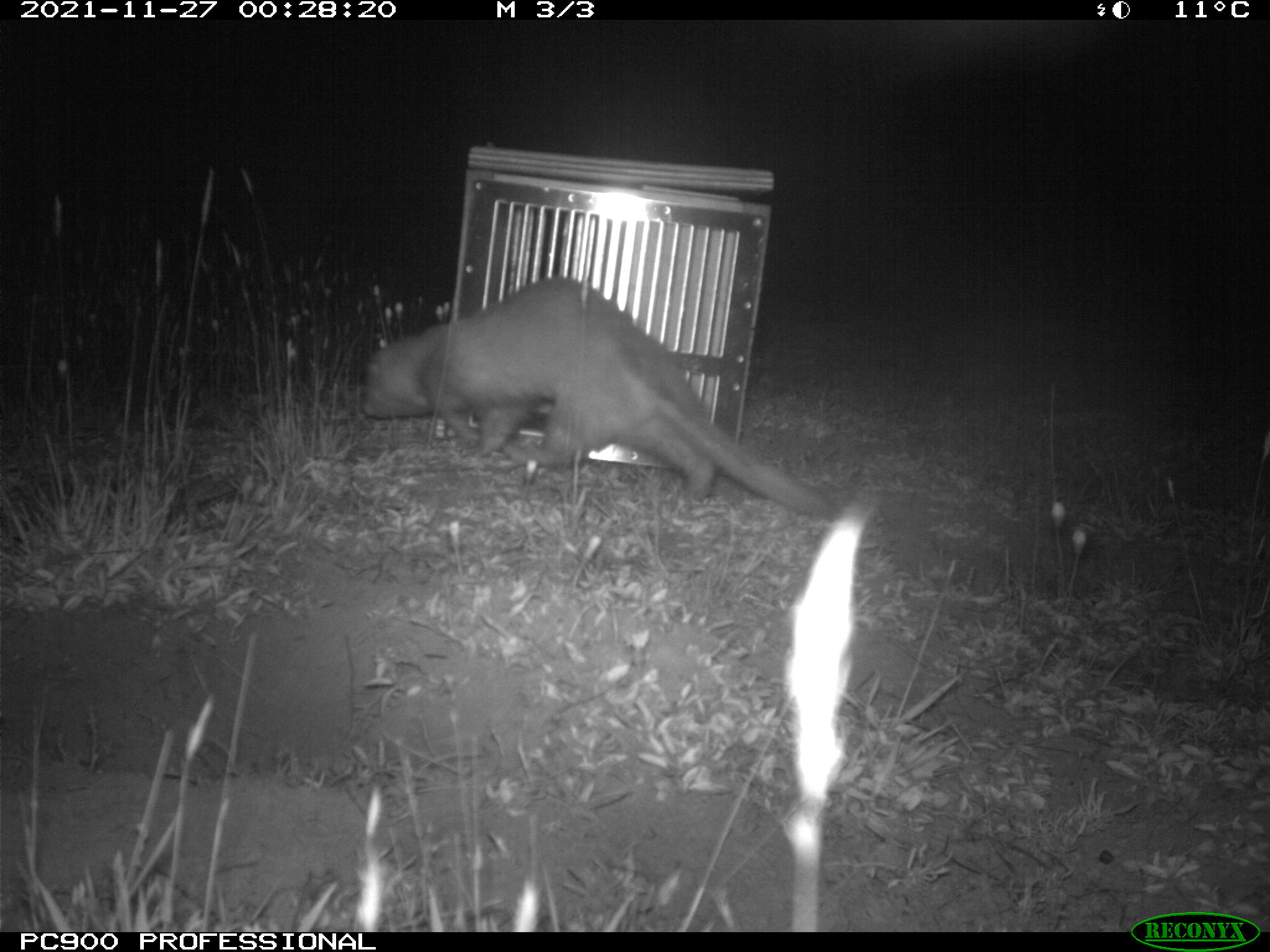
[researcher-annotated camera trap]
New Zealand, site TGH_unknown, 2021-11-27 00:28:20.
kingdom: Animalia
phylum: Chordata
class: Mammalia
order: Carnivora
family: Mustelidae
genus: Mustela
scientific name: Mustela furo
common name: ferret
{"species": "ferret (Mustela furo)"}